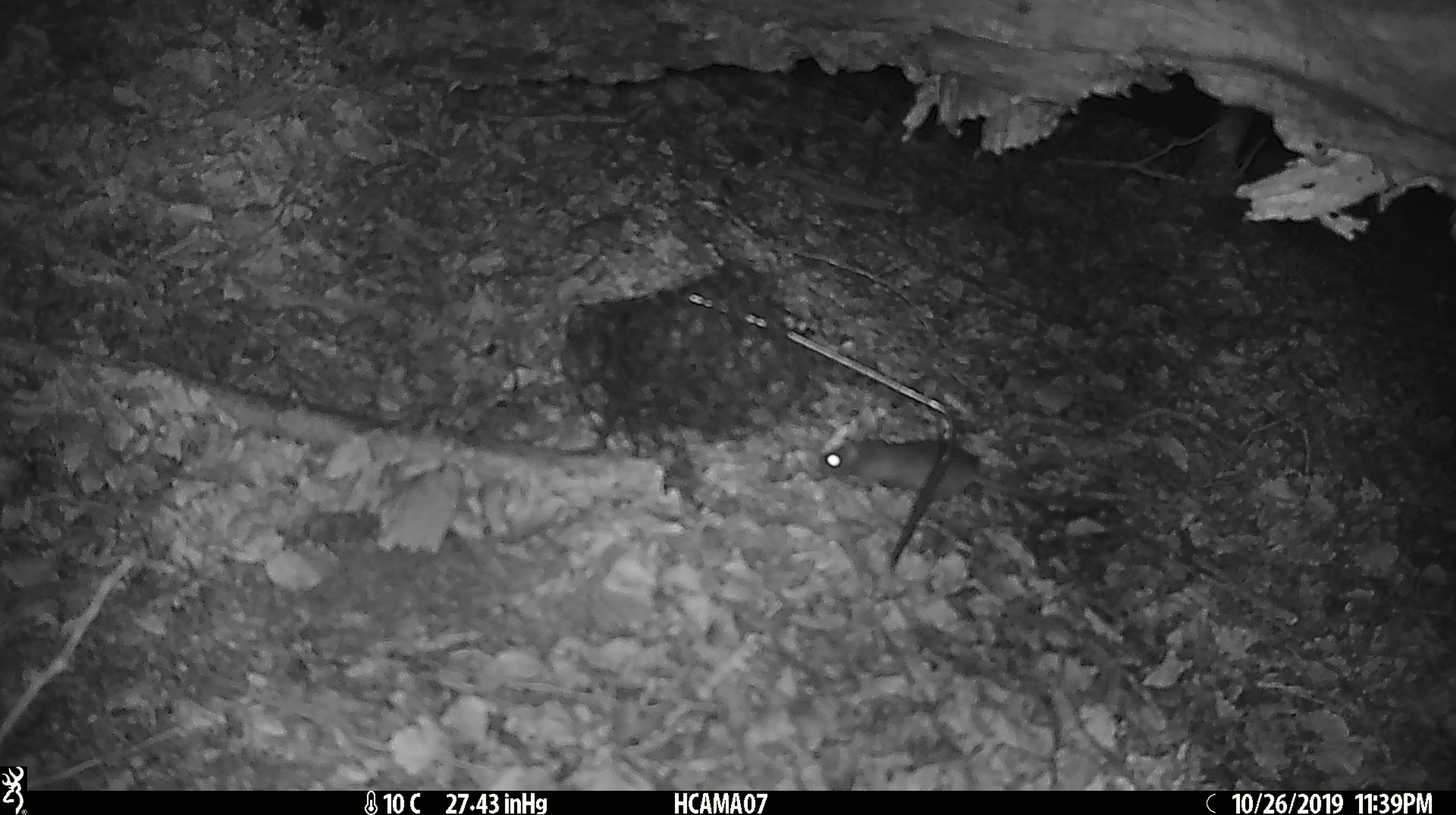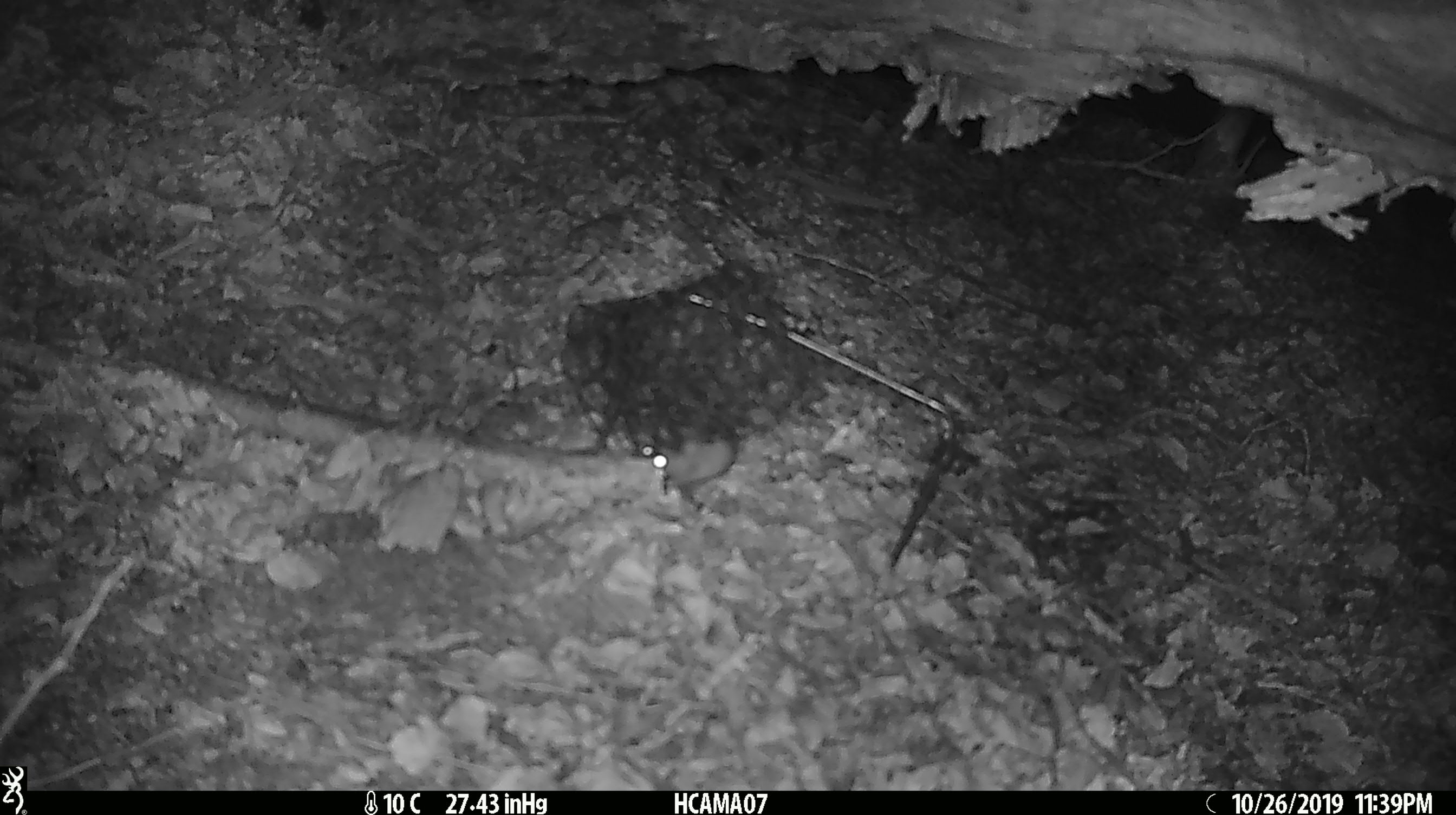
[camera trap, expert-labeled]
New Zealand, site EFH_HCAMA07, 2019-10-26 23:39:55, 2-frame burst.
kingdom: Animalia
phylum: Chordata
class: Mammalia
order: Rodentia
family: Muridae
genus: Mus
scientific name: Mus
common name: mouse